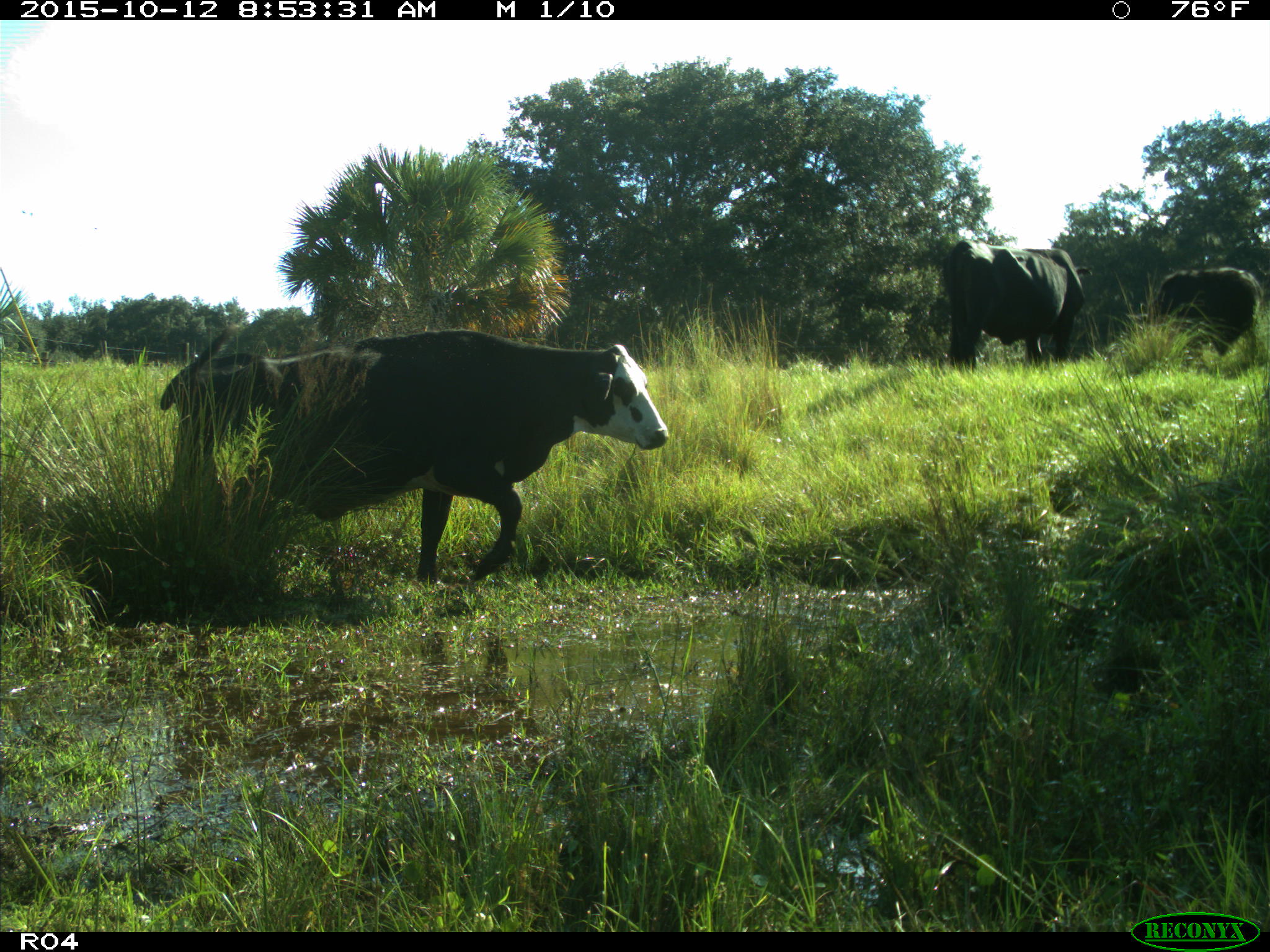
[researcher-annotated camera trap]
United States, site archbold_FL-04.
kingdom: Animalia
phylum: Chordata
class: Mammalia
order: Artiodactyla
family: Bovidae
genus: Bos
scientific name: Bos taurus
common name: domestic cow